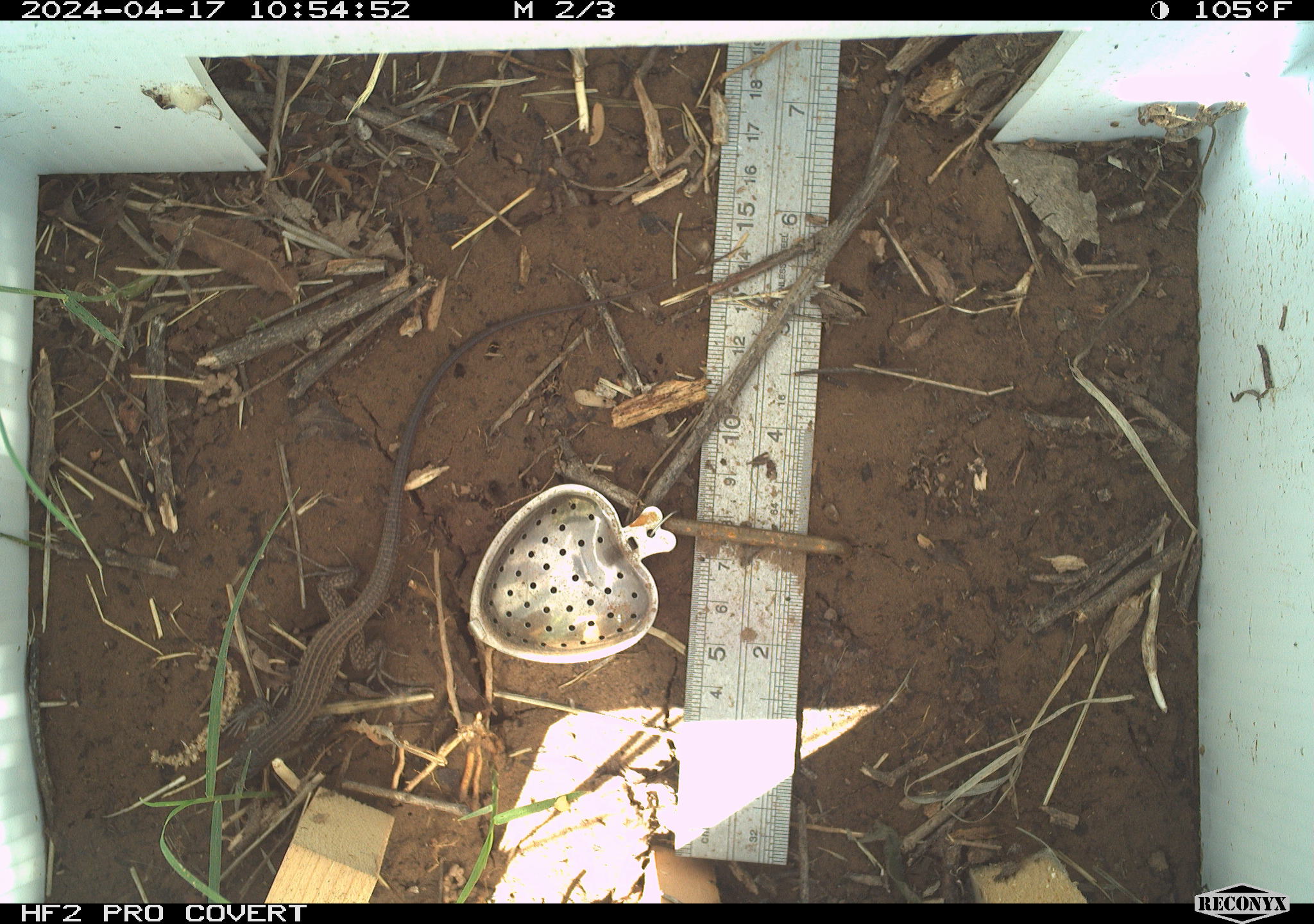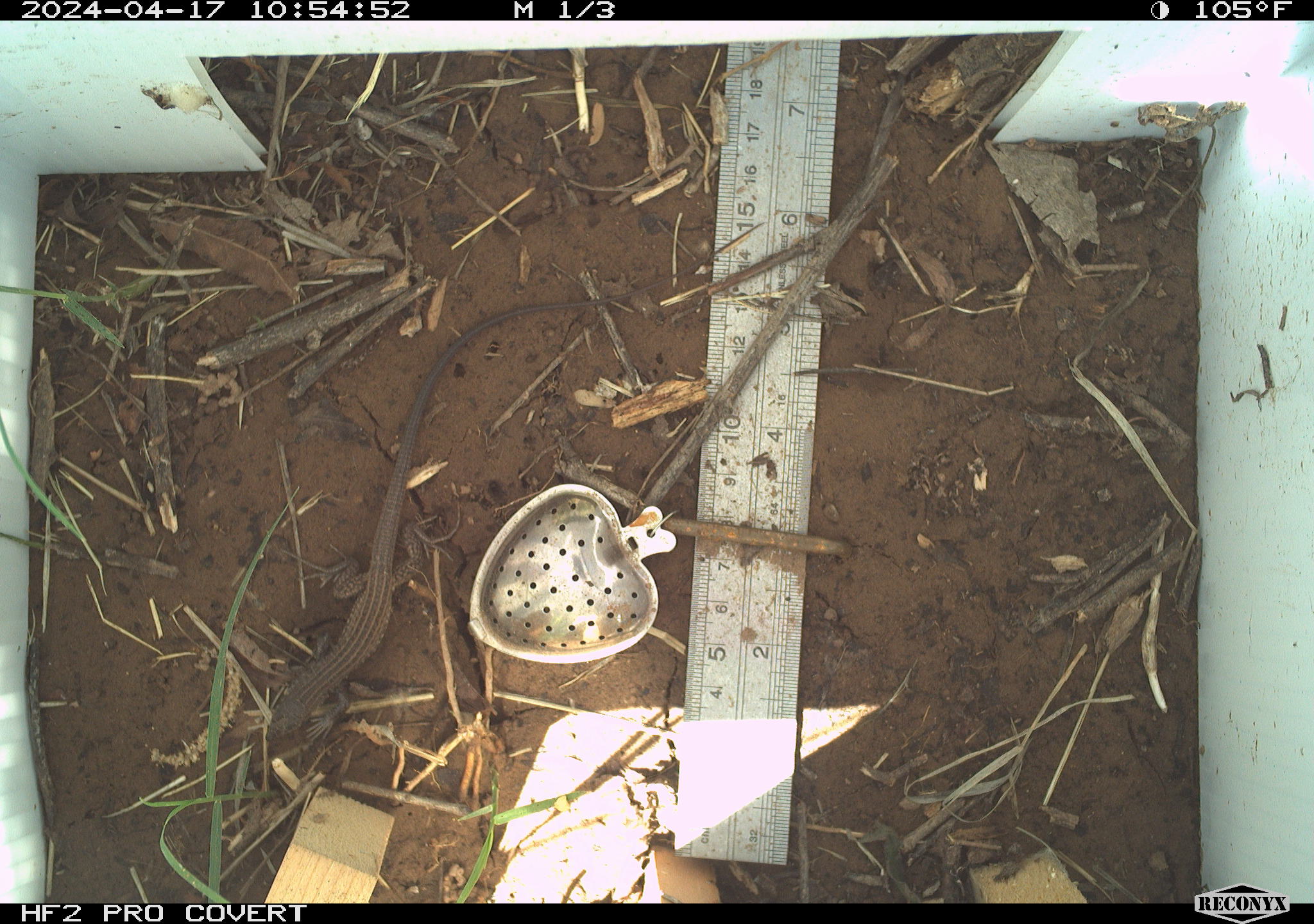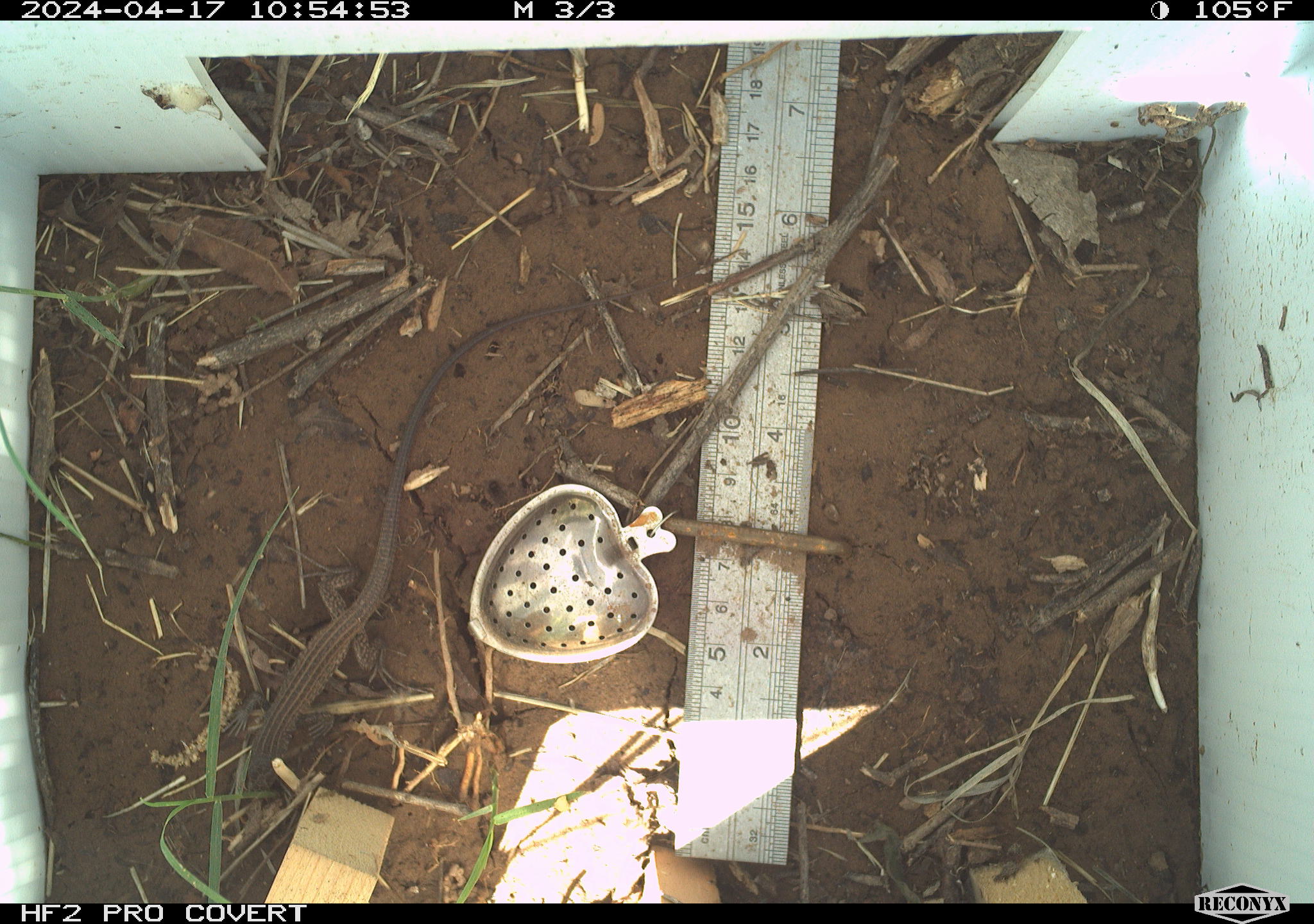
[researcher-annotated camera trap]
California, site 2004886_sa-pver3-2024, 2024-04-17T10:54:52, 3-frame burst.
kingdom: Animalia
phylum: Chordata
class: Reptilia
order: Squamata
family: Teiidae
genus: Aspidoscelis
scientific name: Aspidoscelis tigris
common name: western whiptail